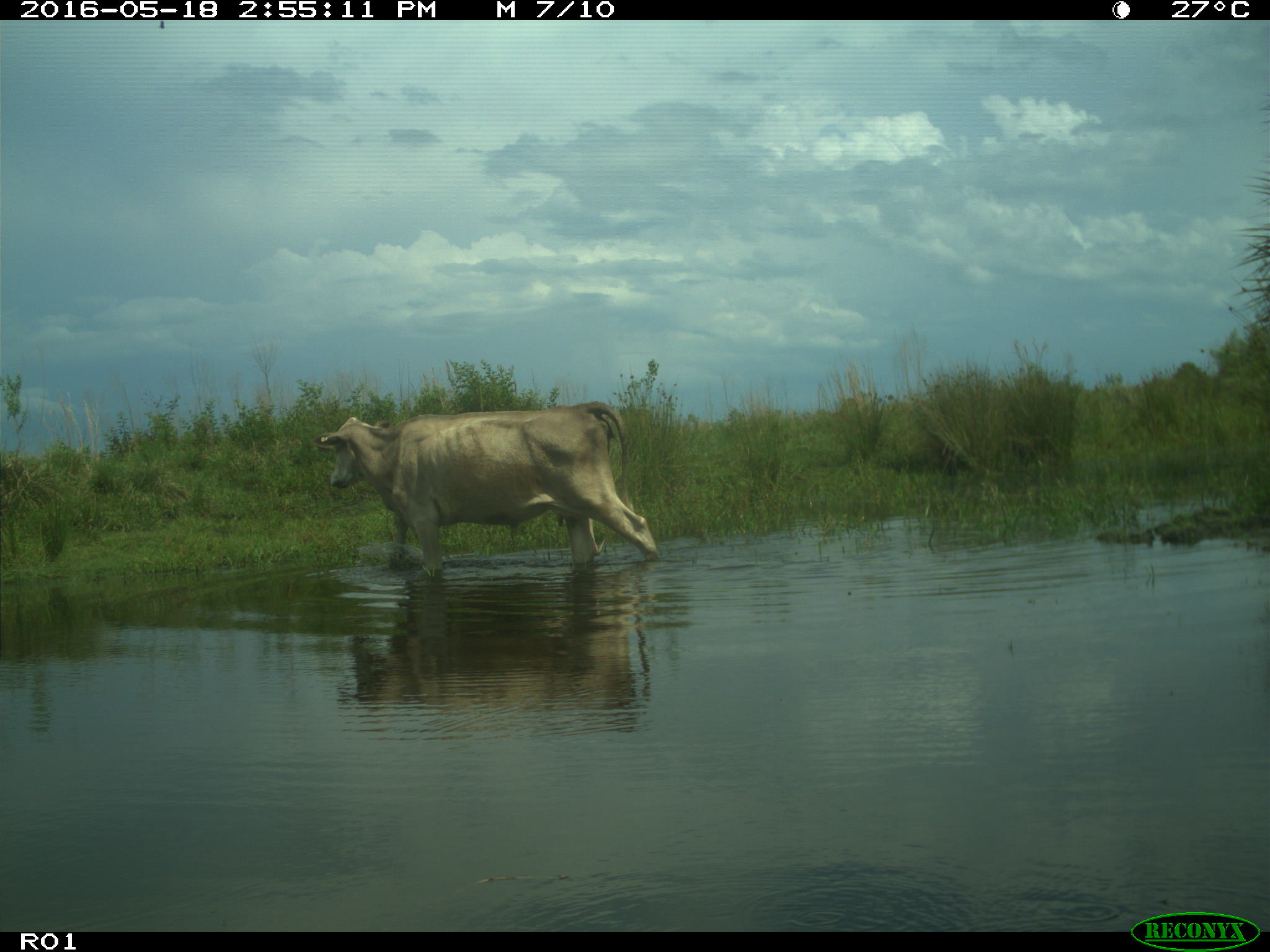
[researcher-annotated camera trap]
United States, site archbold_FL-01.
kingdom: Animalia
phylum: Chordata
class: Mammalia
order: Artiodactyla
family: Bovidae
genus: Bos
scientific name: Bos taurus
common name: domestic cow